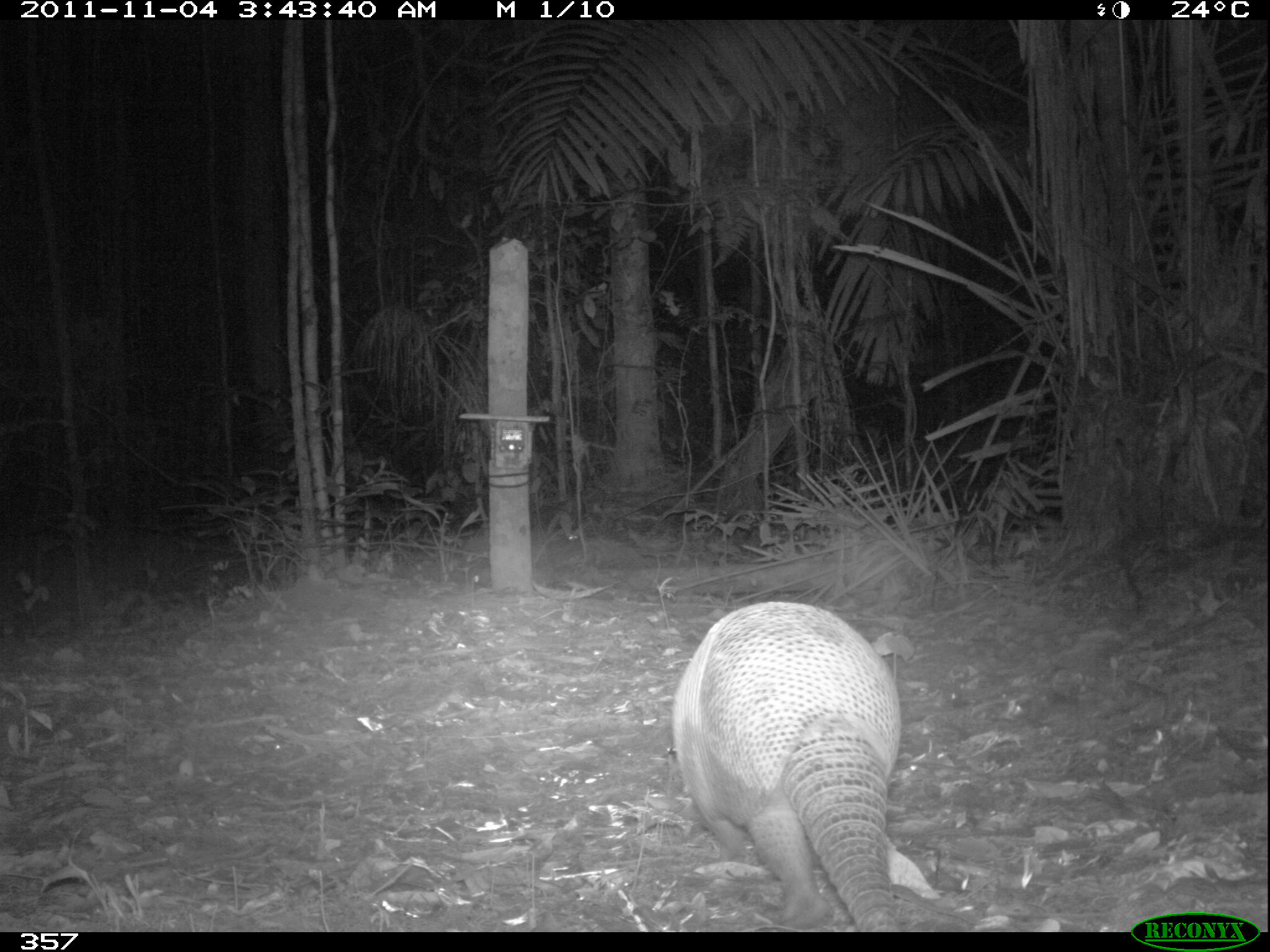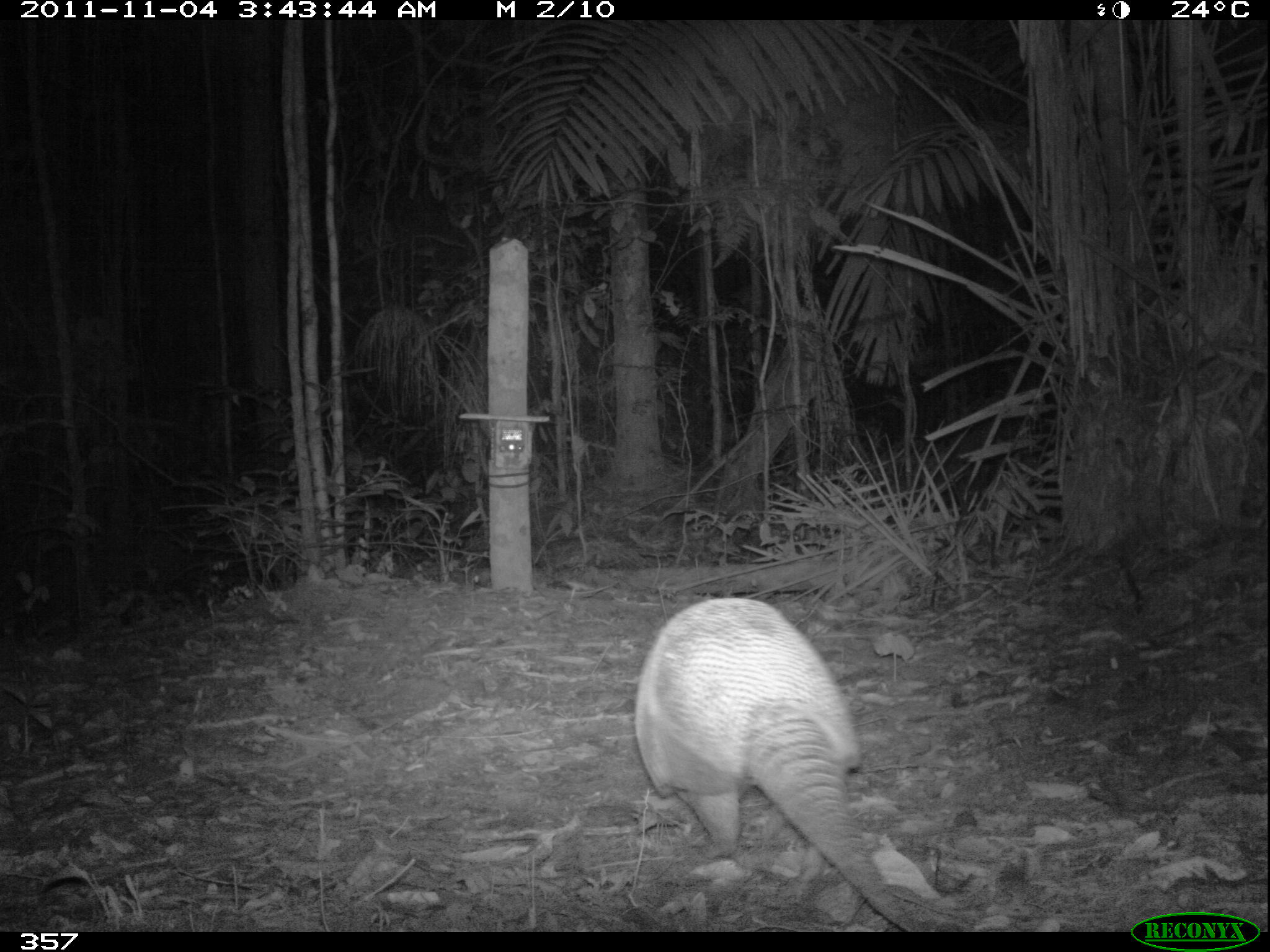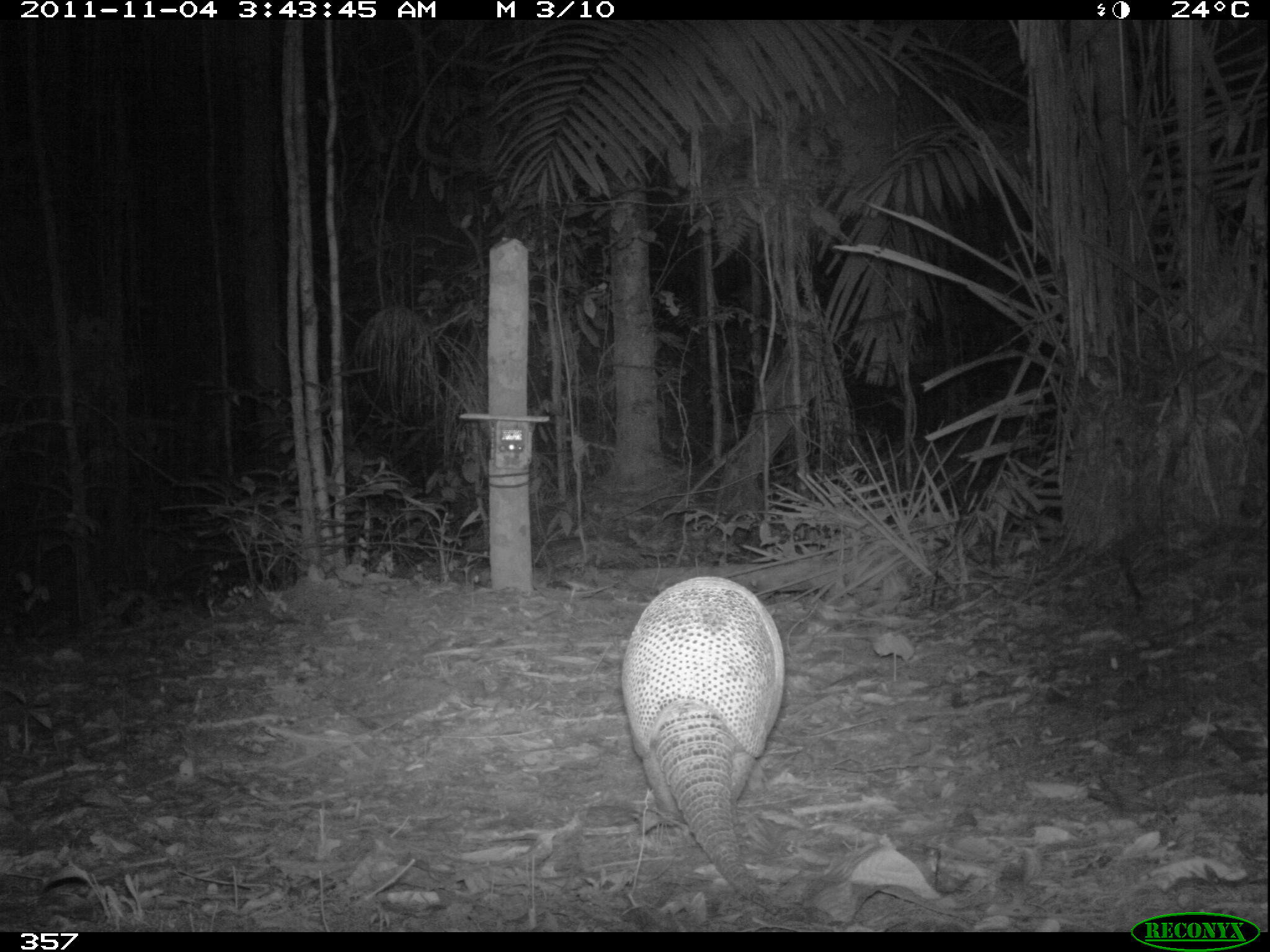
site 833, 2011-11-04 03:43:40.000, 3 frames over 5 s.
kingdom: Animalia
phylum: Chordata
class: Mammalia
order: Cingulata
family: Dasypodidae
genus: Dasypus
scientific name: Dasypus kappleri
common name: greater long-nosed armadillo